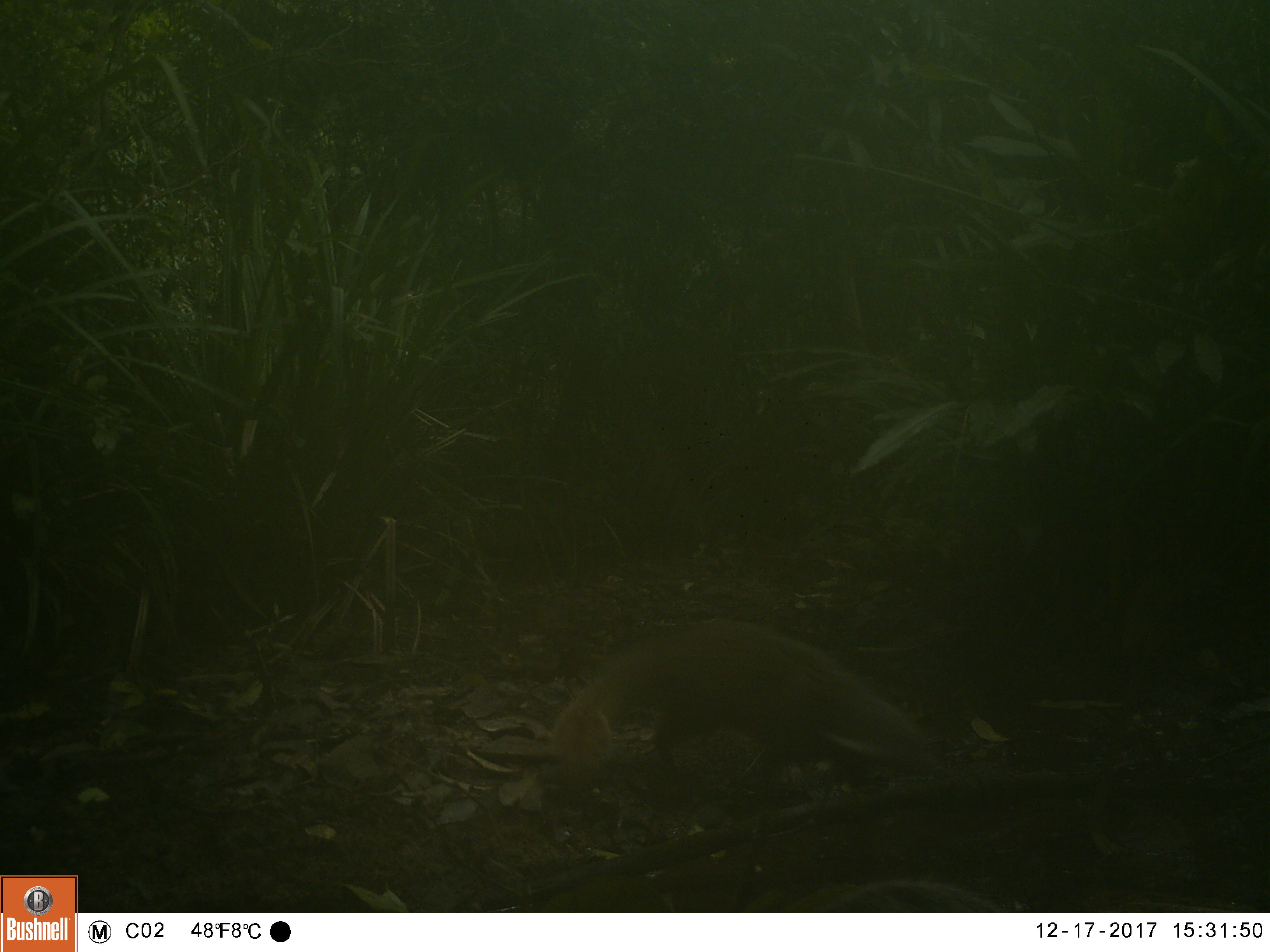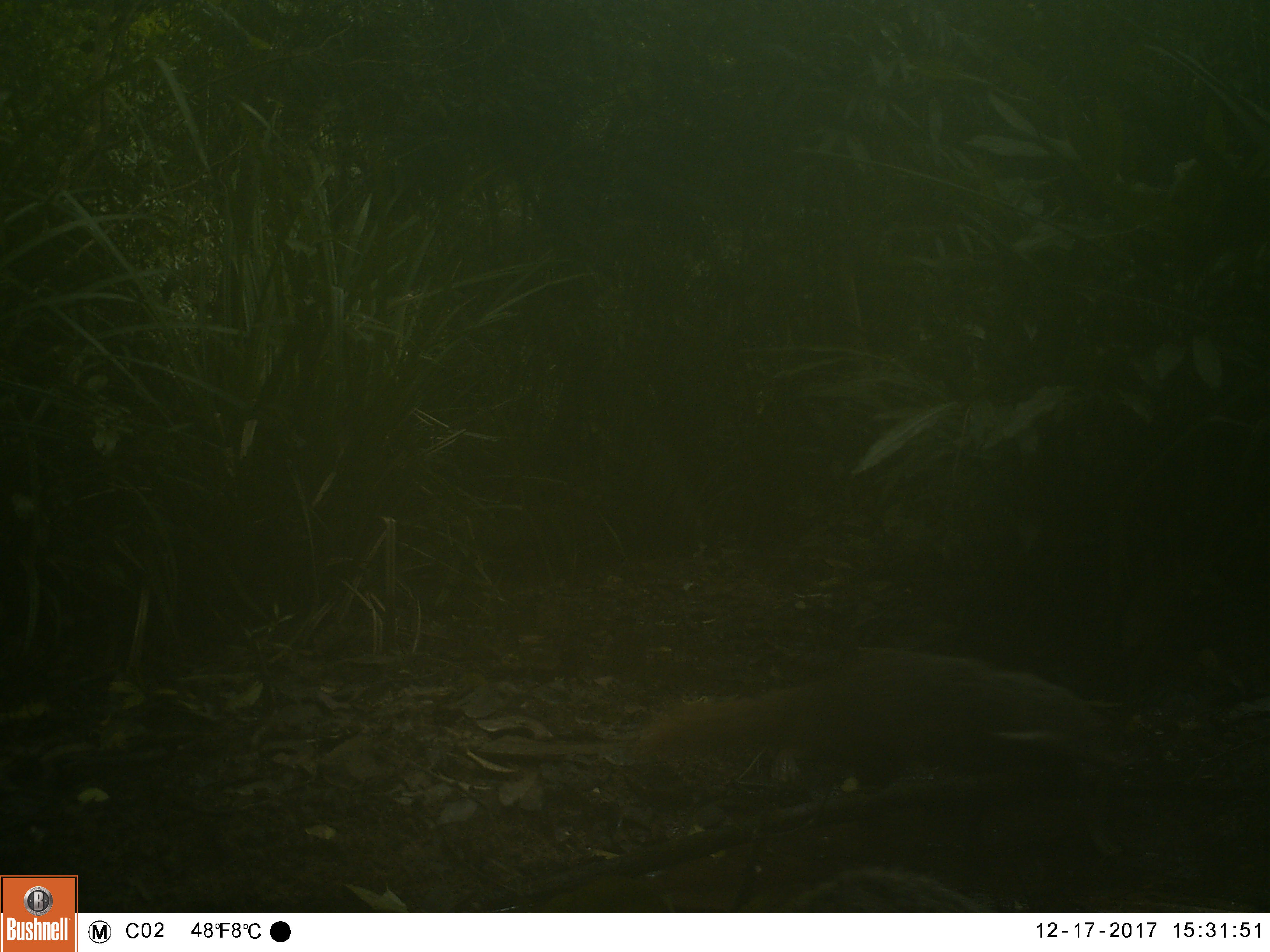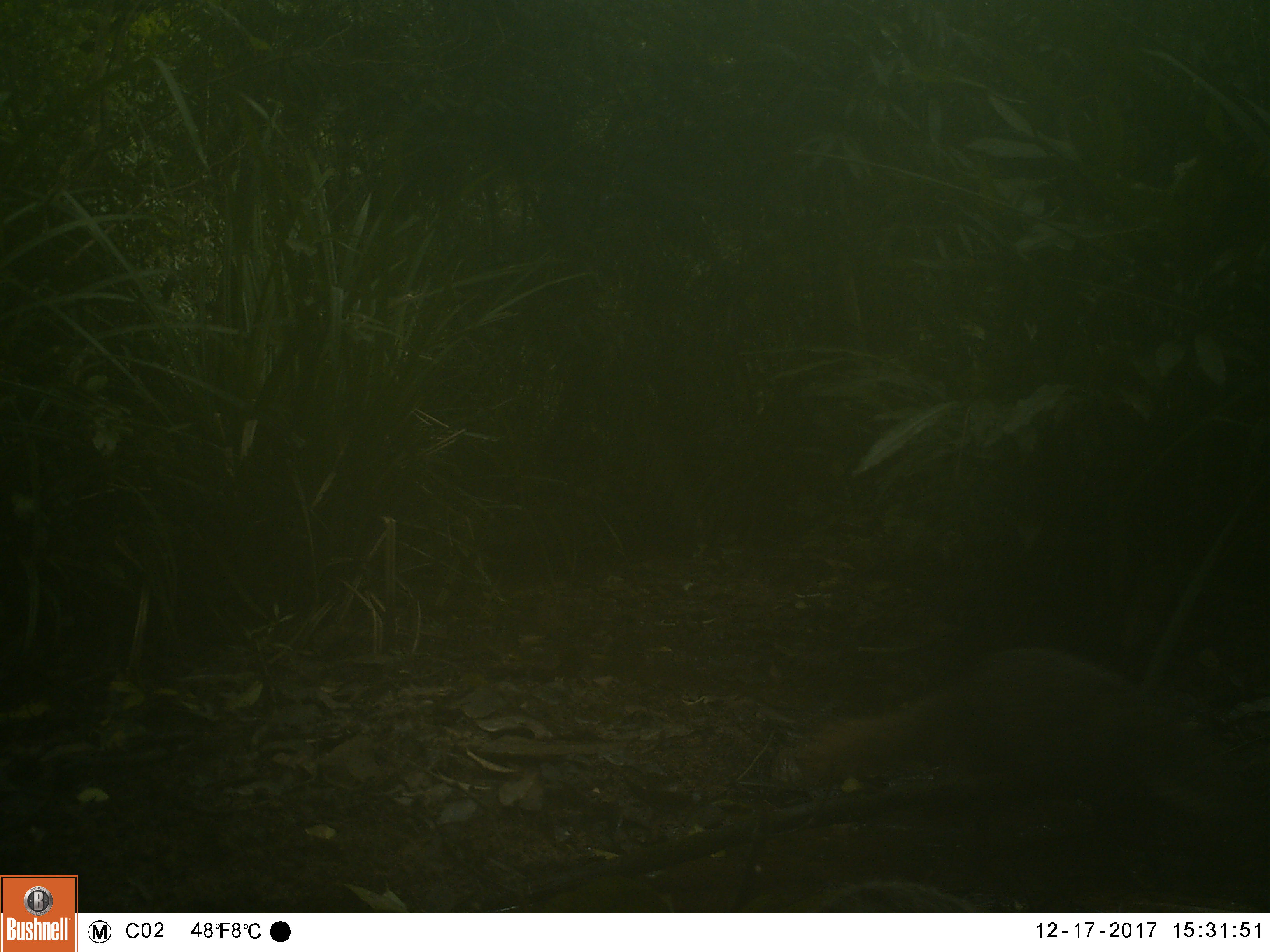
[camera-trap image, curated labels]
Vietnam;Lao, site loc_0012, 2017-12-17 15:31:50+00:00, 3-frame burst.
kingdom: Animalia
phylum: Chordata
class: Mammalia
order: Carnivora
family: Herpestidae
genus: Urva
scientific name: Urva urva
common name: crab-eating mongoose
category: crab eating mongoose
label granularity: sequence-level